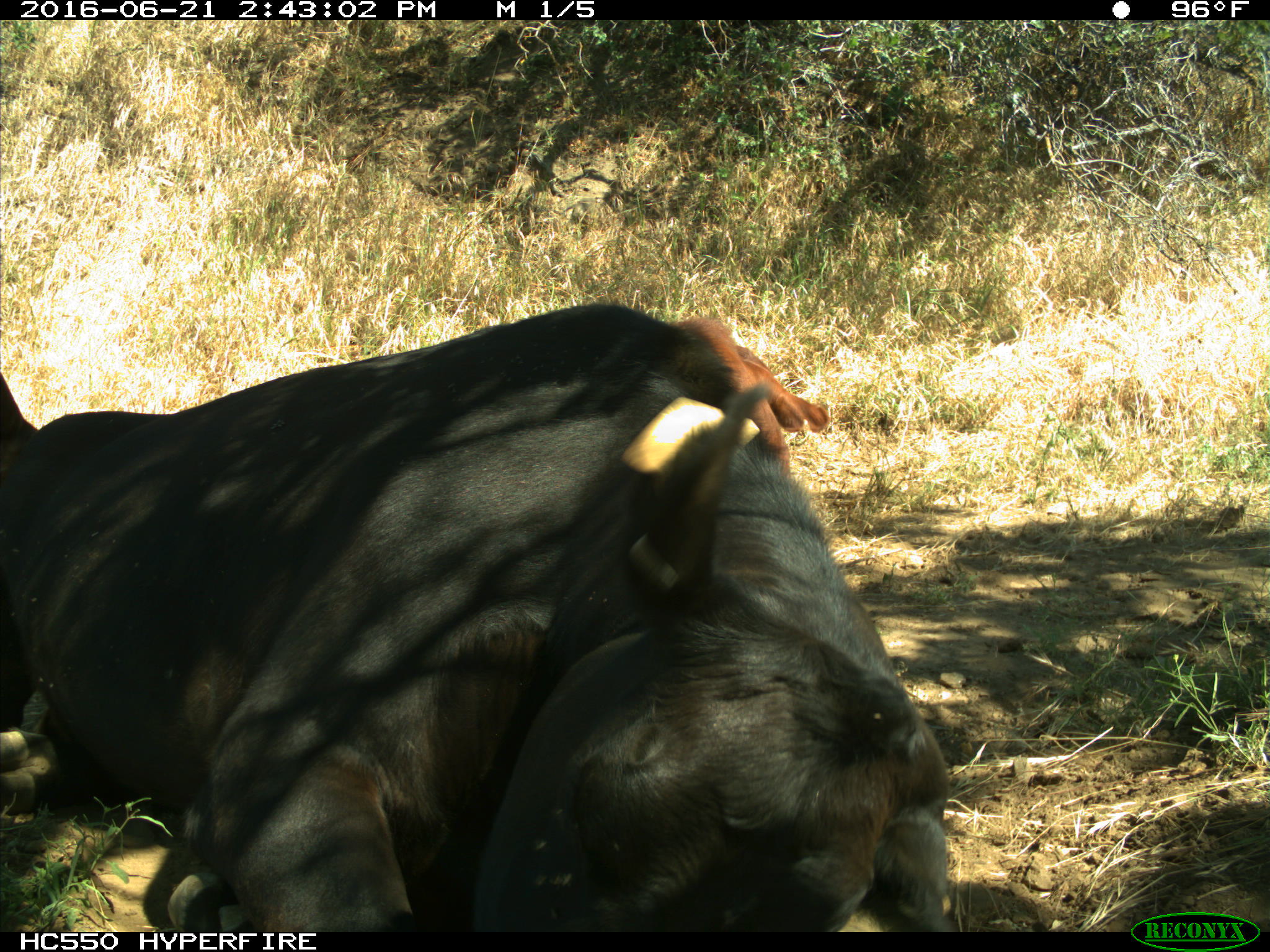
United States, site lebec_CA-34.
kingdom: Animalia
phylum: Chordata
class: Mammalia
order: Artiodactyla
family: Bovidae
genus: Bos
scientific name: Bos taurus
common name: domestic cow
Bos taurus (domestic cow).